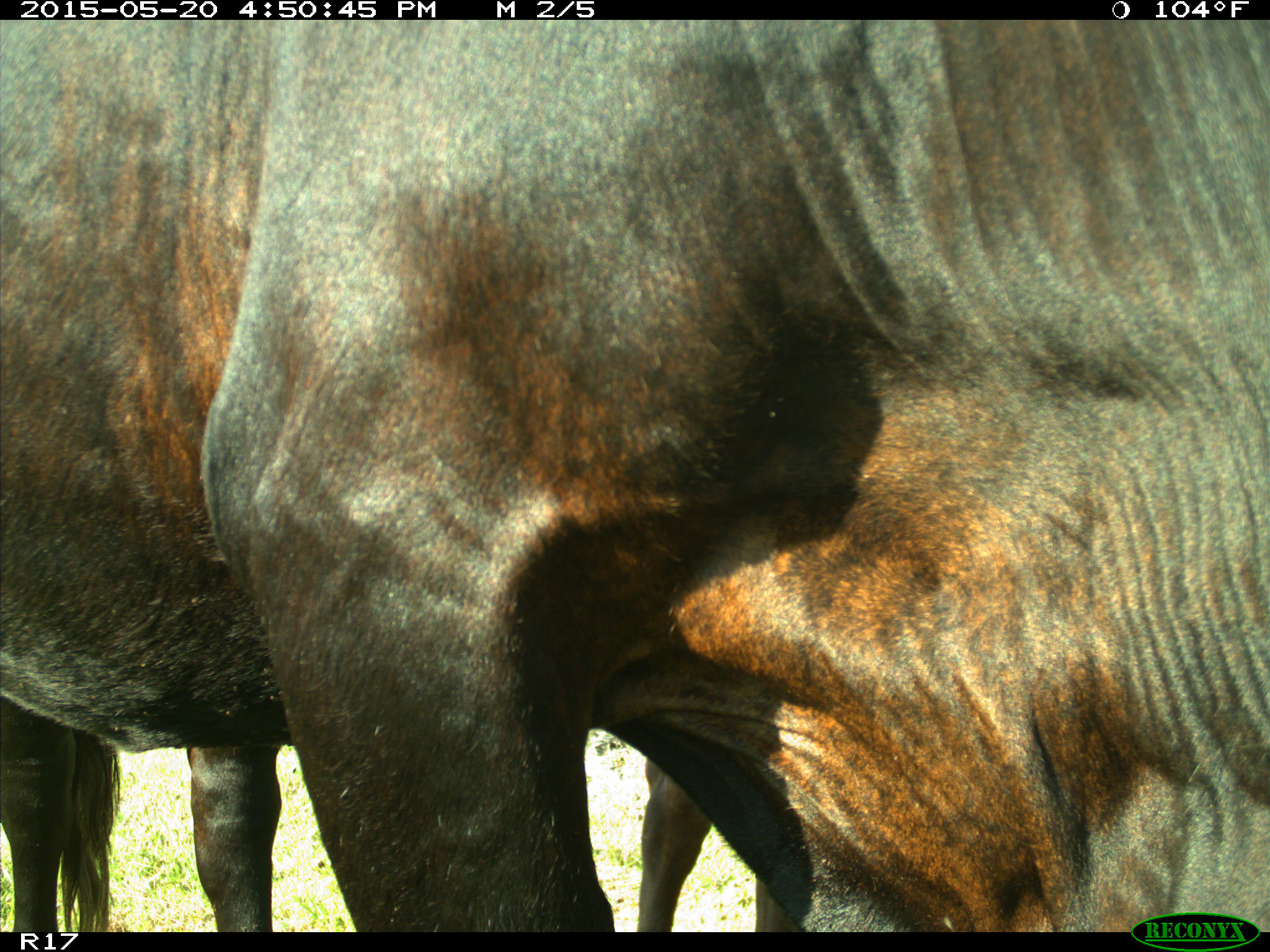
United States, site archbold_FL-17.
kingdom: Animalia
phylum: Chordata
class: Mammalia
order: Artiodactyla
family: Bovidae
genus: Bos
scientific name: Bos taurus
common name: domestic cow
Bos taurus (domestic cow).